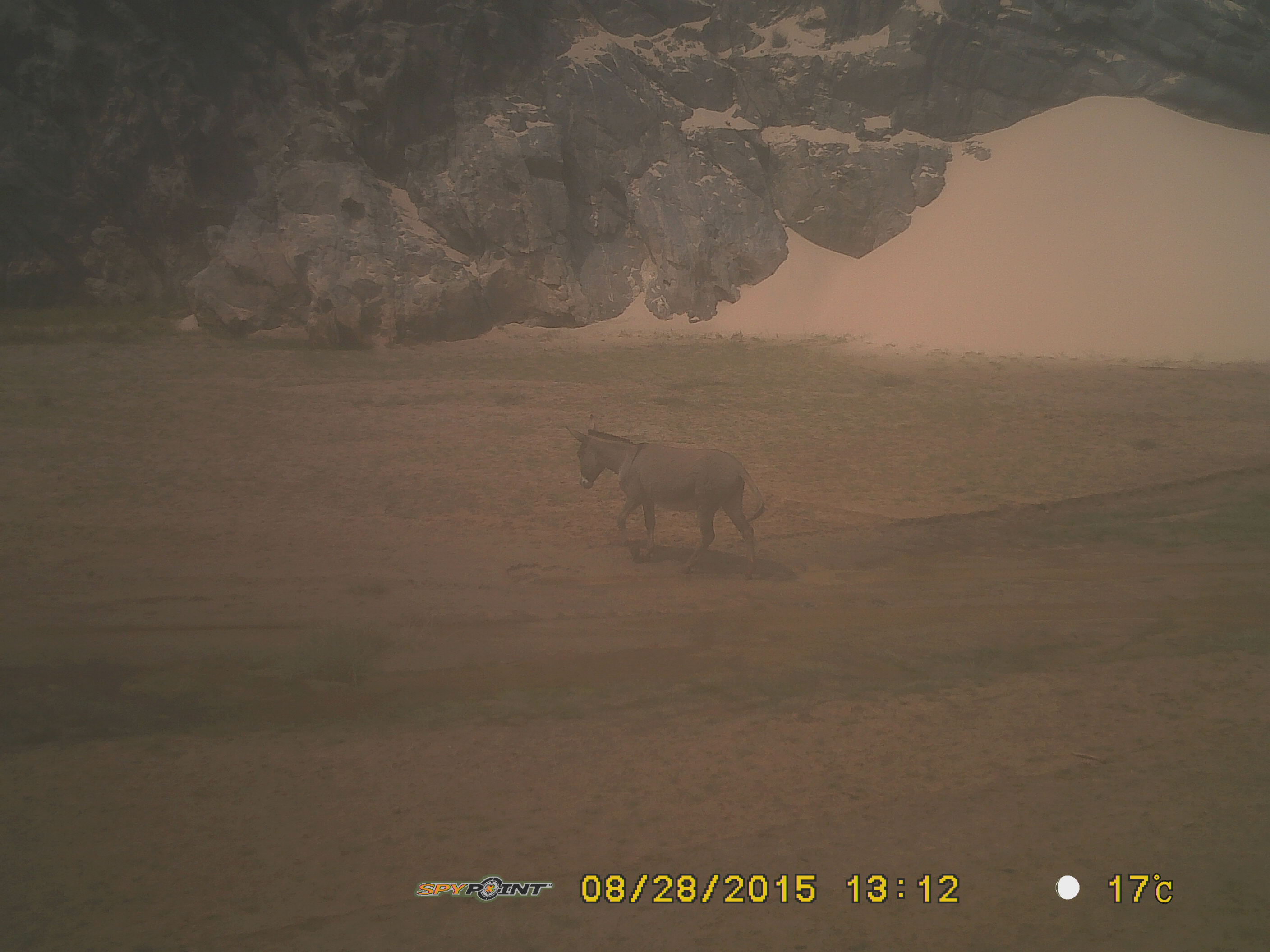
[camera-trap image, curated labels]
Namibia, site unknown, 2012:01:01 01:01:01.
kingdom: Animalia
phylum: Chordata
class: Mammalia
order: Perissodactyla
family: Equidae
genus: Equus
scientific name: Equus asinus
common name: donkey